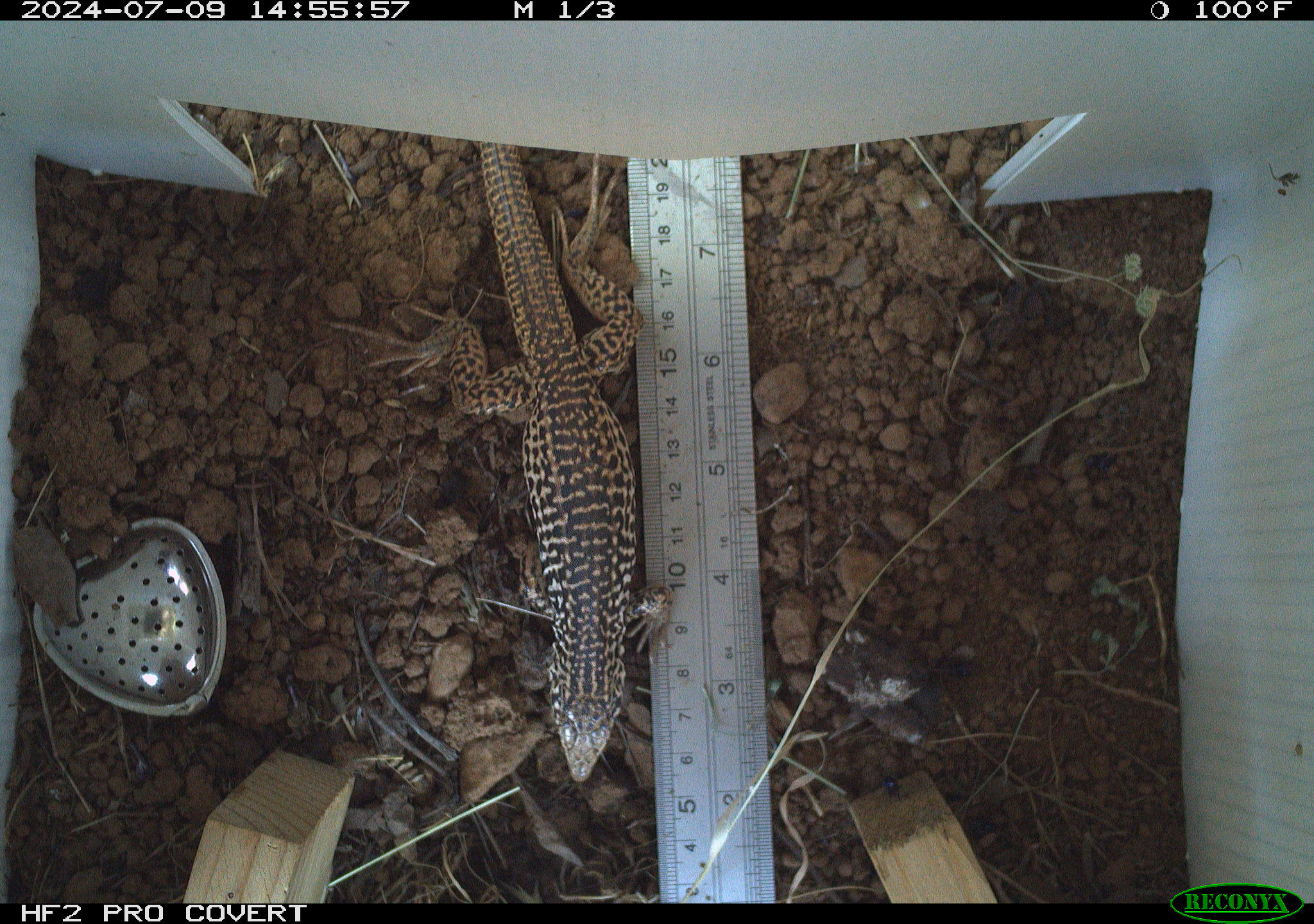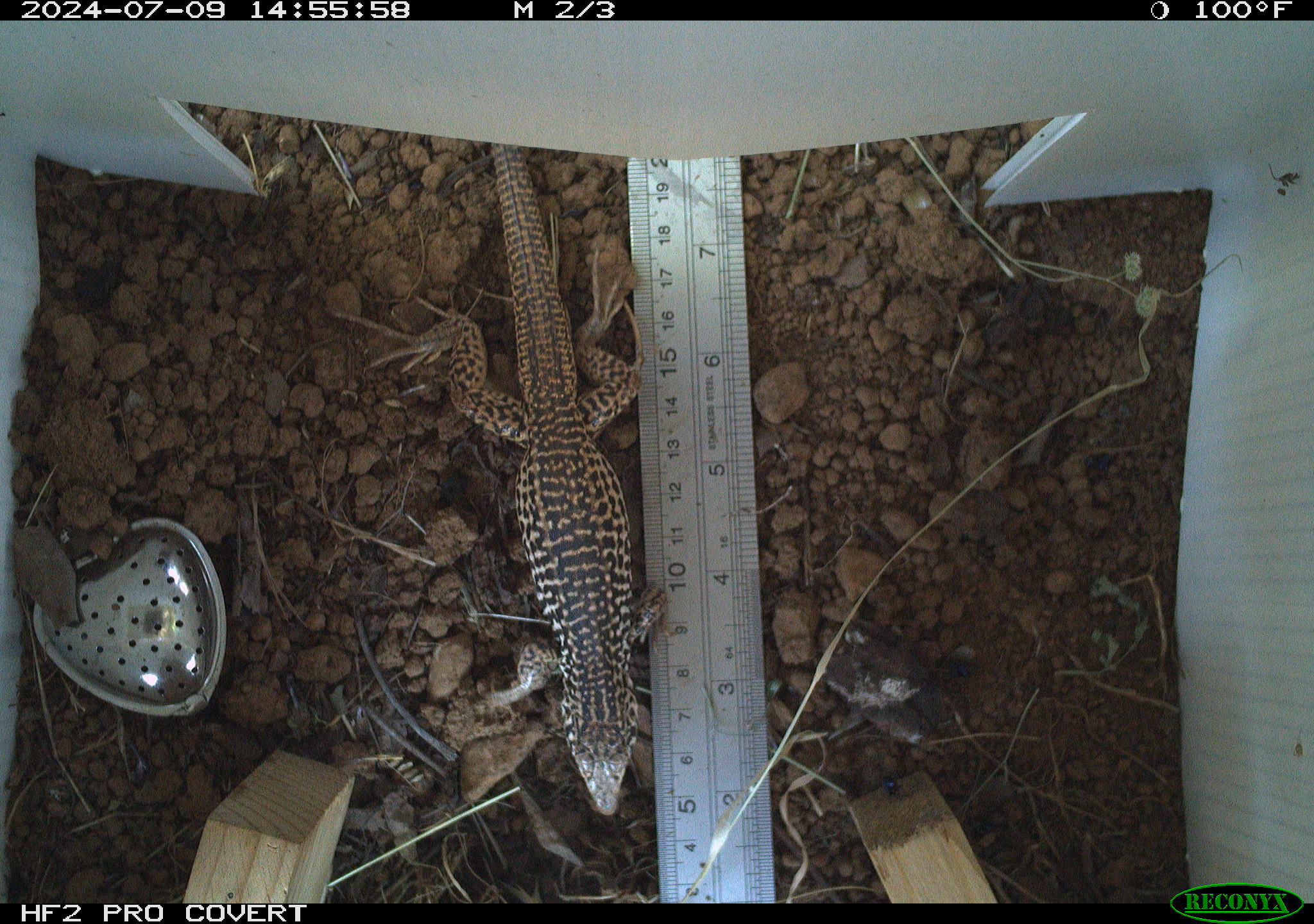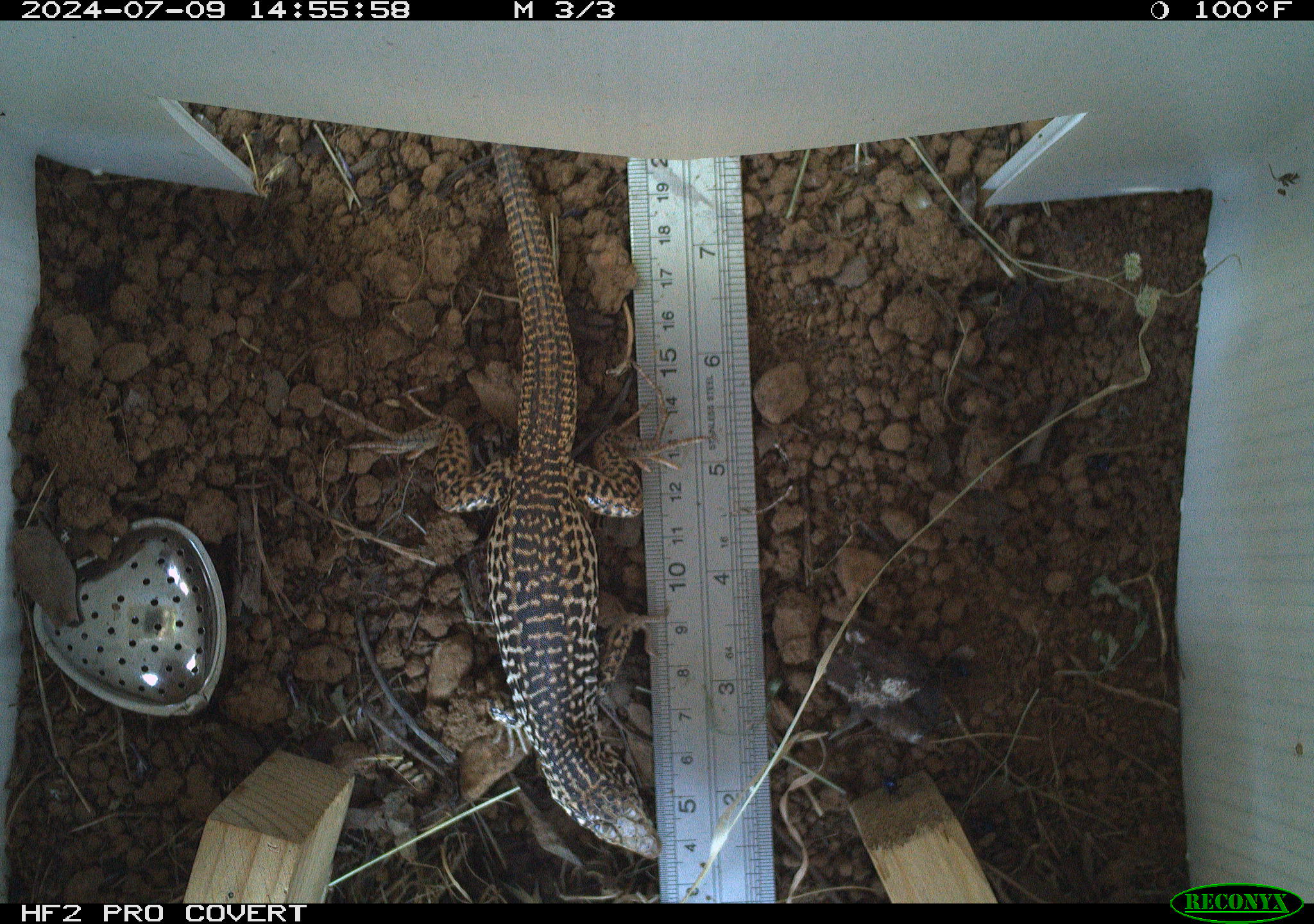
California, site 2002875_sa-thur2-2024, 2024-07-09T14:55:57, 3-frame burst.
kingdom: Animalia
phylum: Chordata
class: Reptilia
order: Squamata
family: Teiidae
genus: Aspidoscelis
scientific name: Aspidoscelis tigris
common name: western whiptail